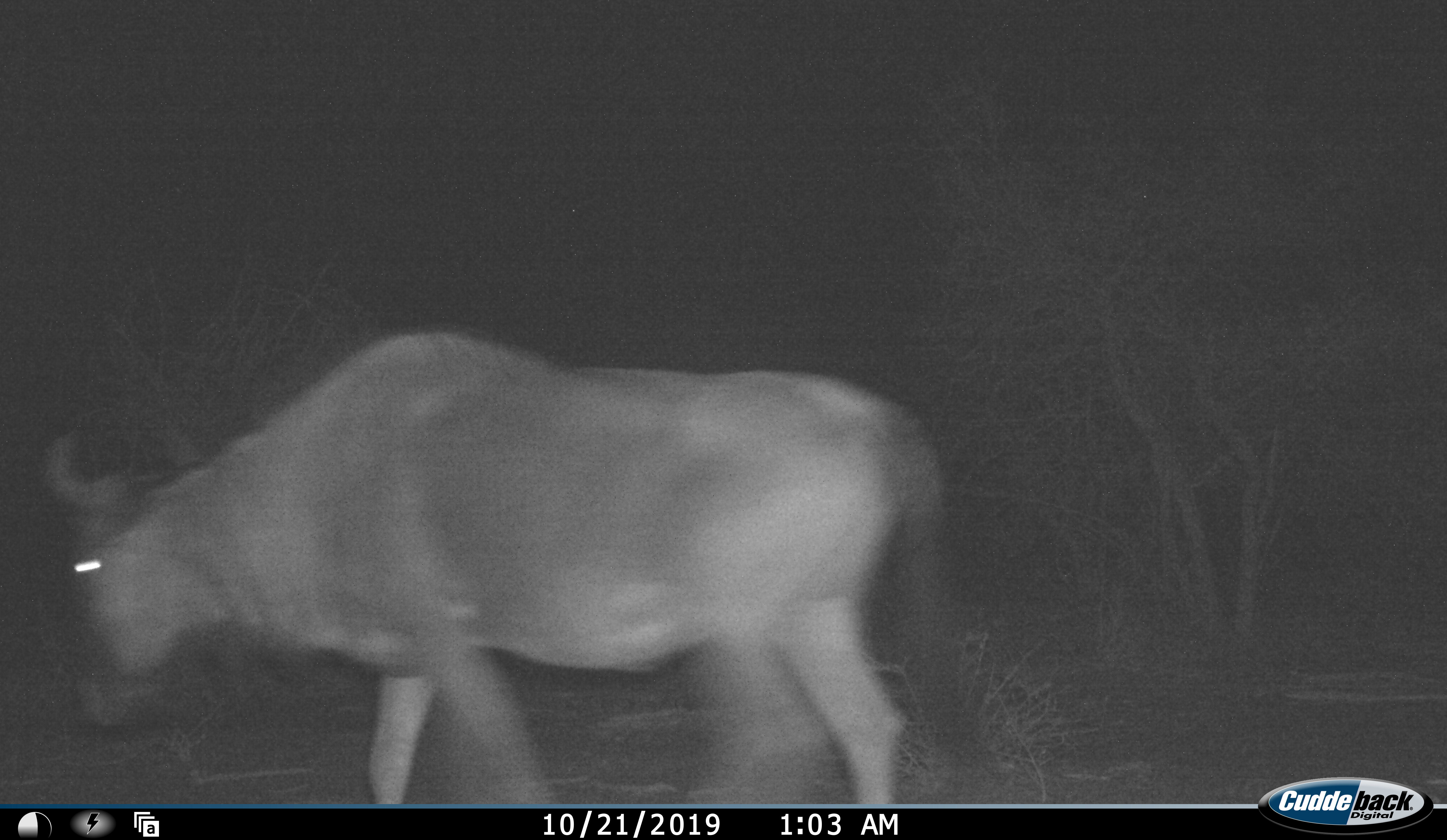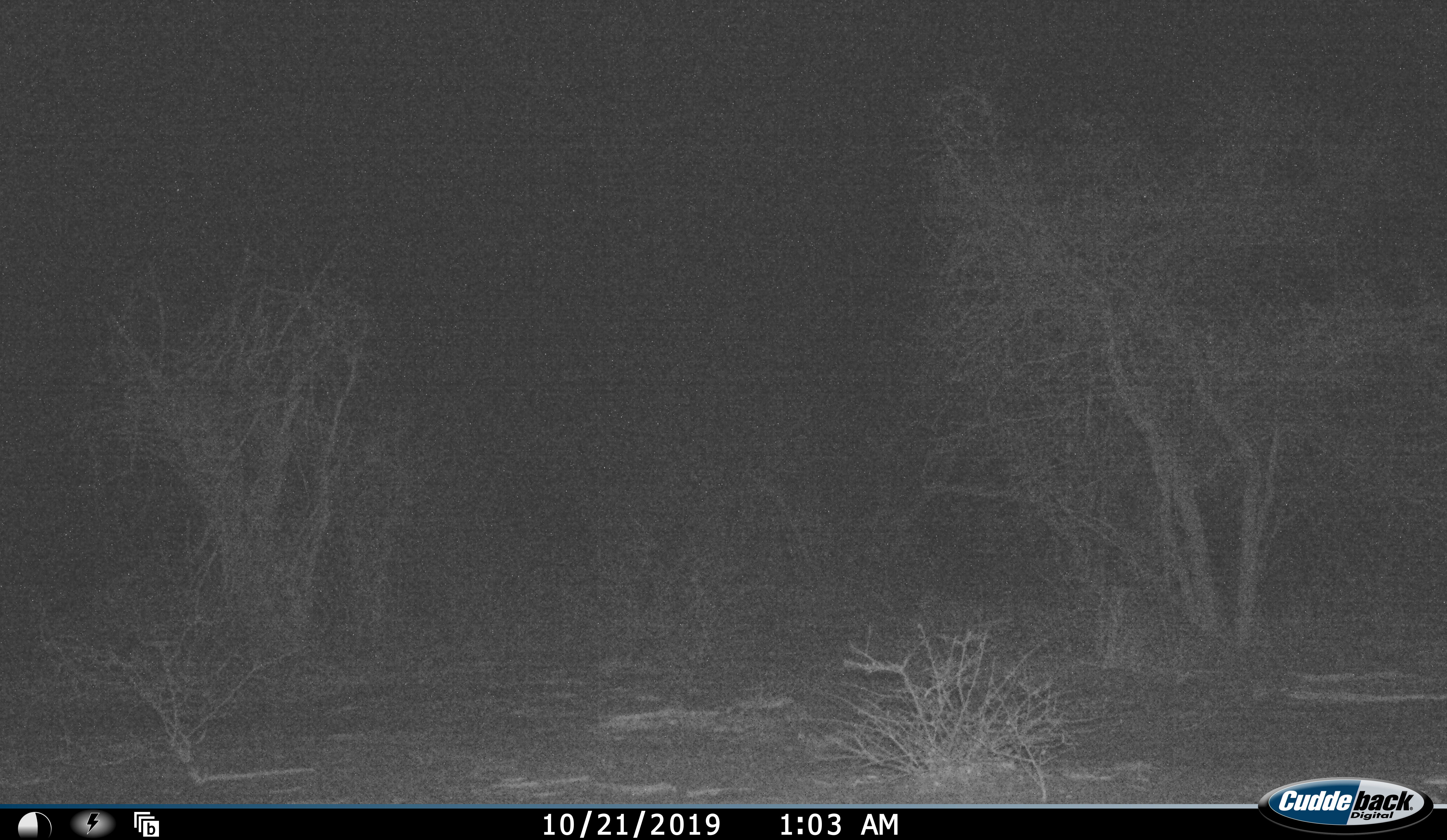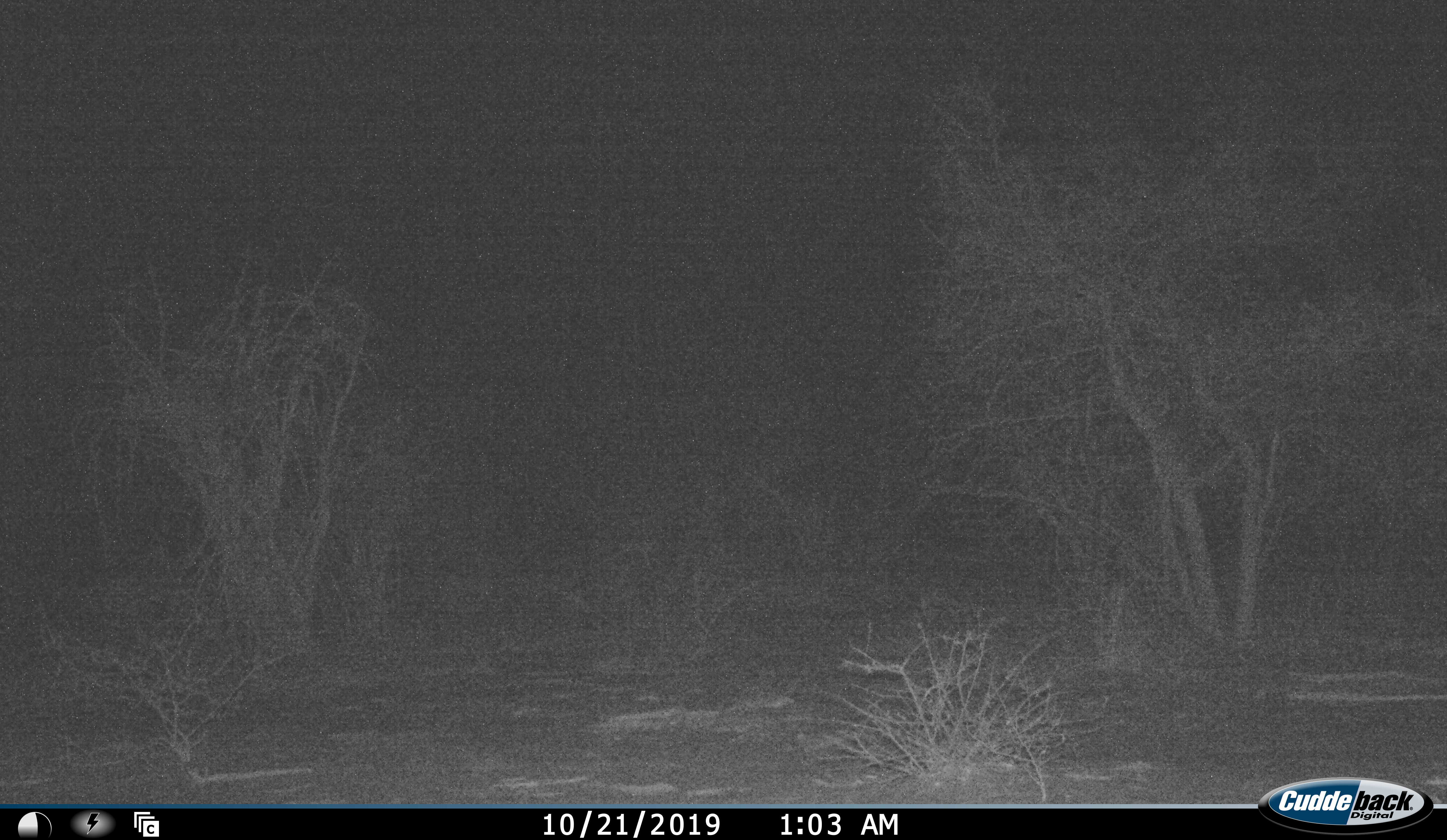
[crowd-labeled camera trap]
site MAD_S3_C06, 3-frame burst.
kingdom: Animalia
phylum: Chordata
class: Mammalia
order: Artiodactyla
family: Bovidae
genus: Connochaetes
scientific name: Connochaetes taurinus taurinus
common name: blue wildebeest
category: wildebeestblue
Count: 1.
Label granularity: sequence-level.